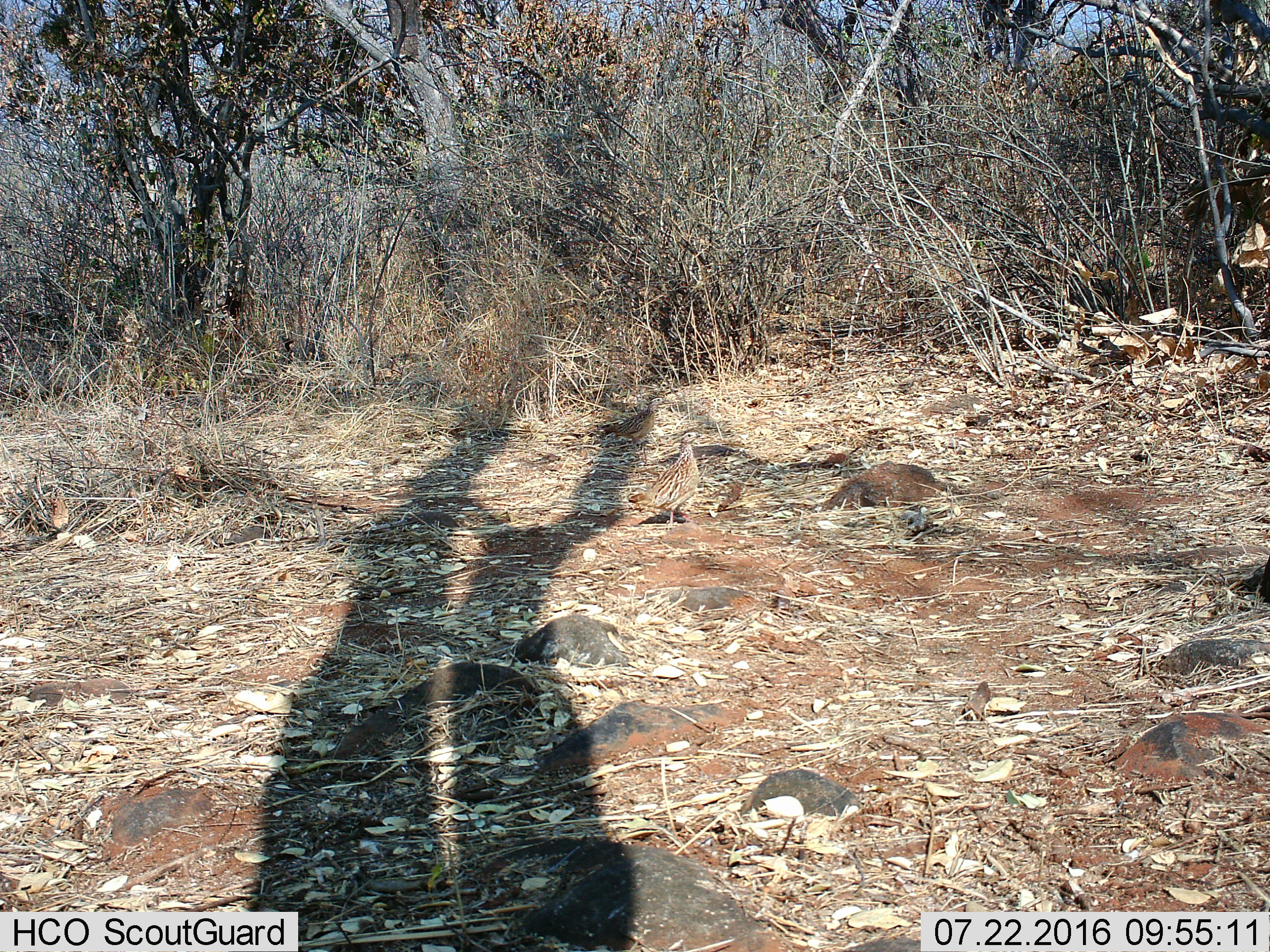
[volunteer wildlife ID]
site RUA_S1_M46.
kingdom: Animalia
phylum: Chordata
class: Aves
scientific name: Aves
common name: bird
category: birdother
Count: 2.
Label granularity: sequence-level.